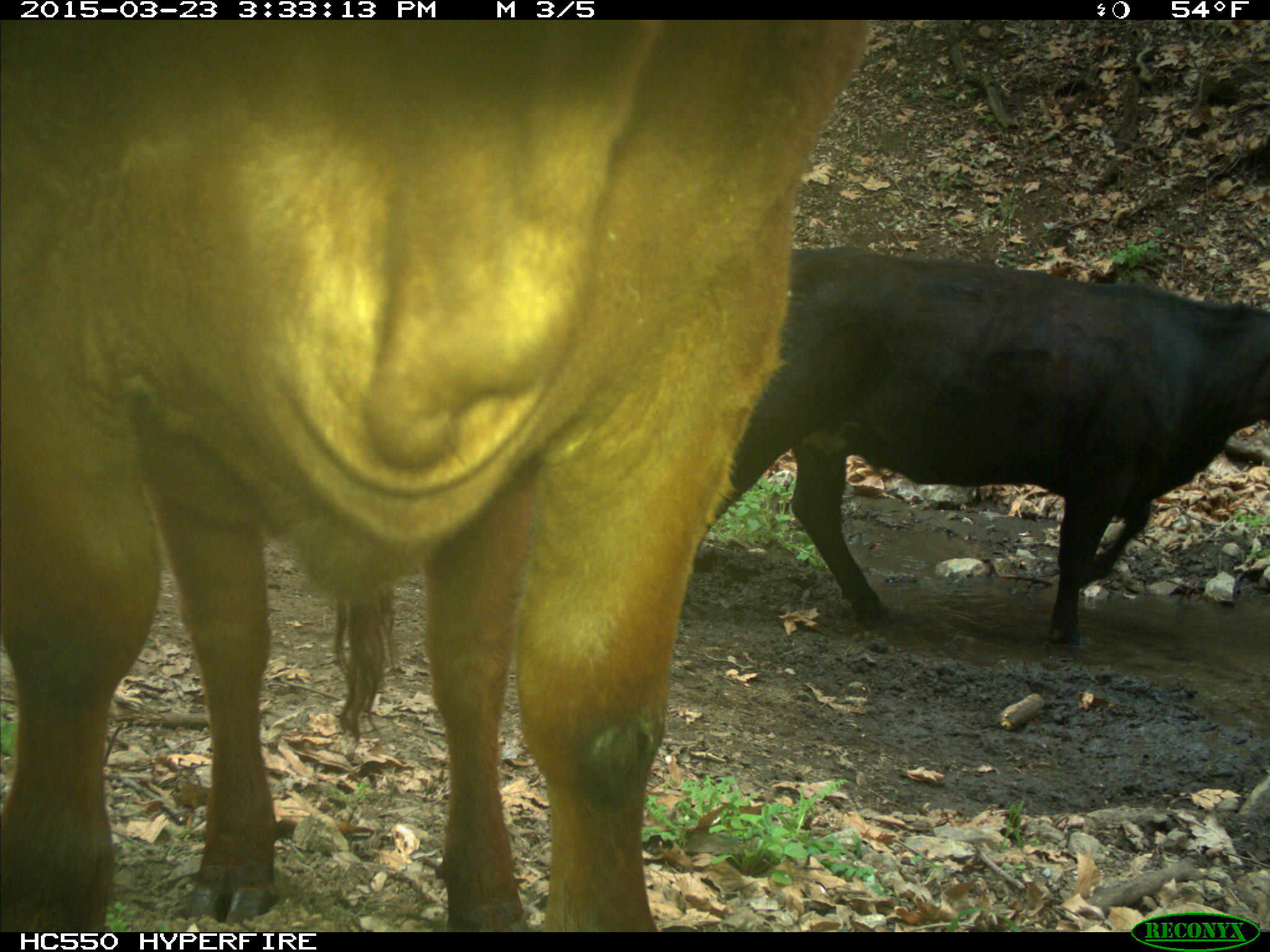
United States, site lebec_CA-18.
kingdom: Animalia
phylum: Chordata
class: Mammalia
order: Artiodactyla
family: Bovidae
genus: Bos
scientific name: Bos taurus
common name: domestic cow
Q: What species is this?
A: Bos taurus (domestic cow).